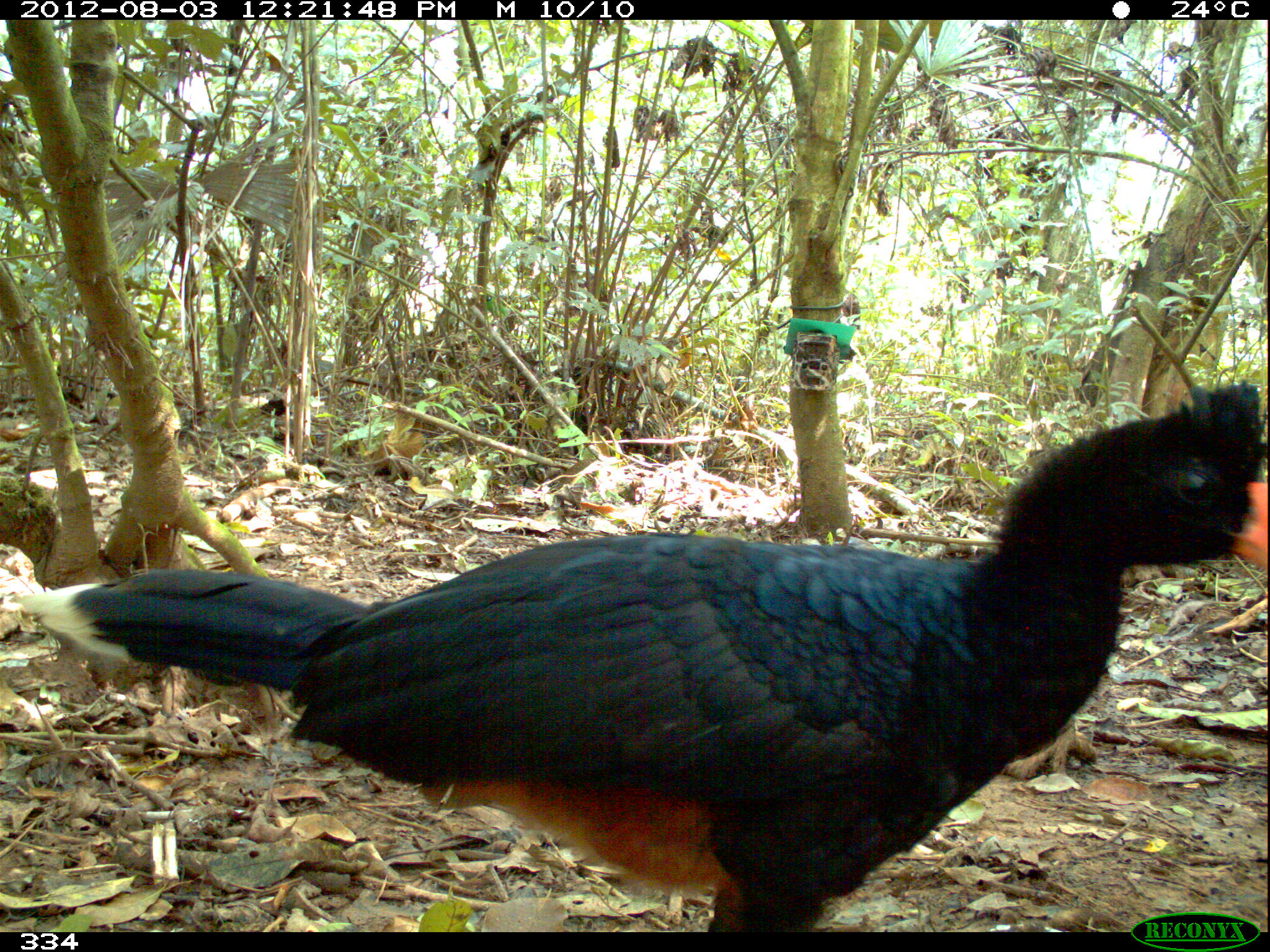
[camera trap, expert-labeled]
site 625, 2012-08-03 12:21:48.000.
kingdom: Animalia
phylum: Chordata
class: Aves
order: Galliformes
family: Cracidae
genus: Mitu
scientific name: Mitu tuberosum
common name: razor-billed curassow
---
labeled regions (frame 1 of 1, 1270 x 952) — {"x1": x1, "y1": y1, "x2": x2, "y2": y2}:
mitu tuberosum: {"x1": 12, "y1": 377, "x2": 1267, "y2": 932}